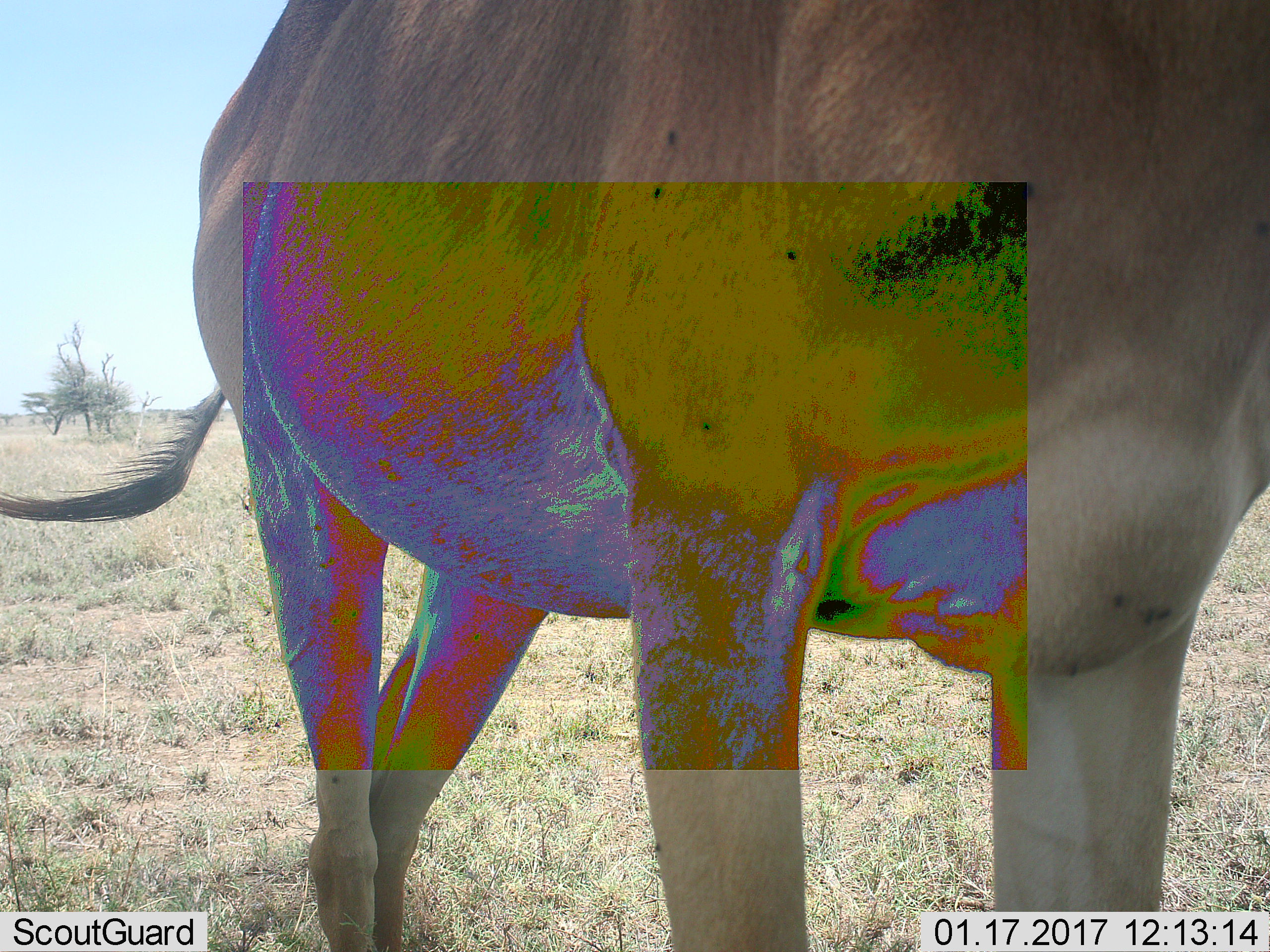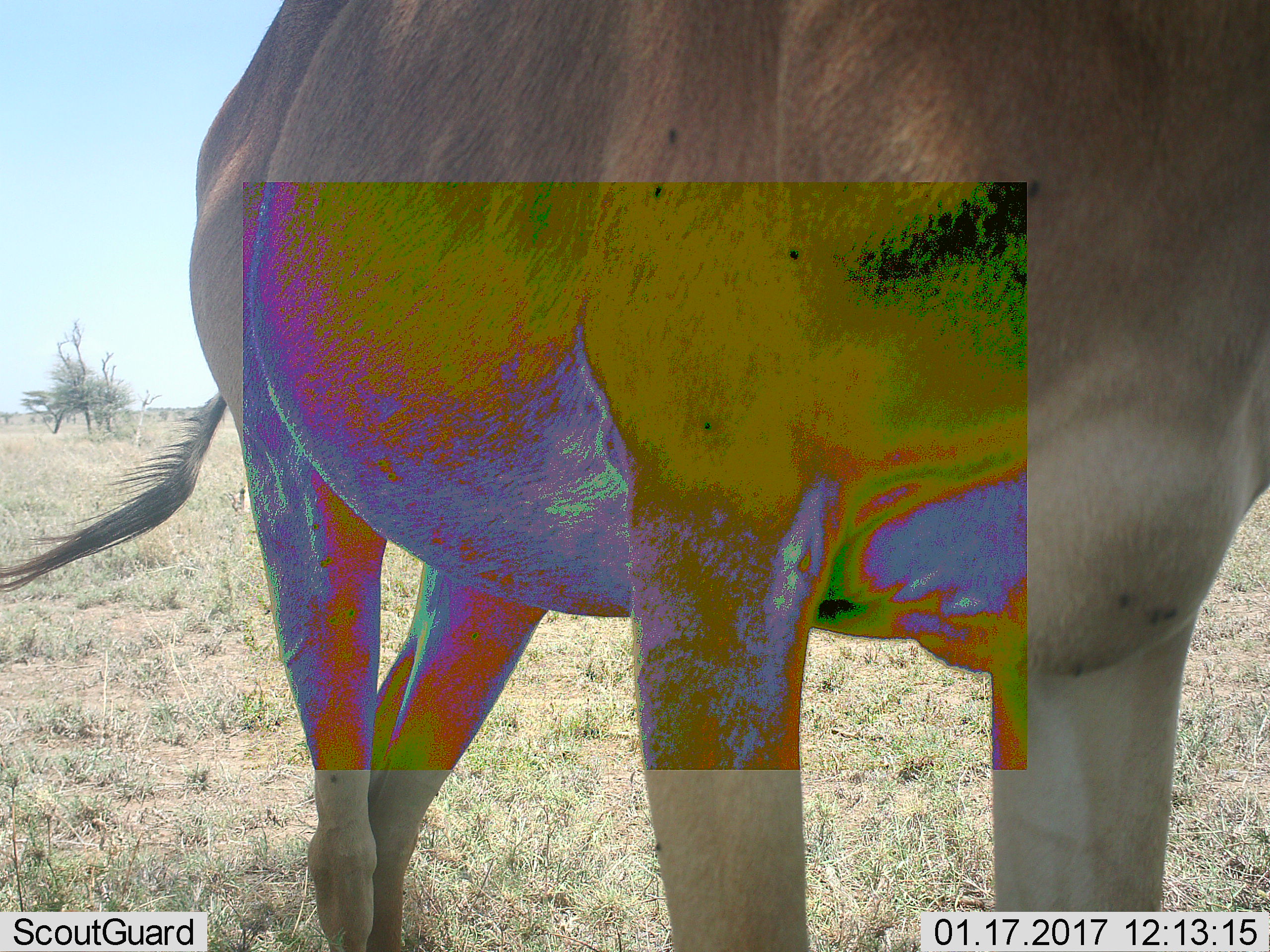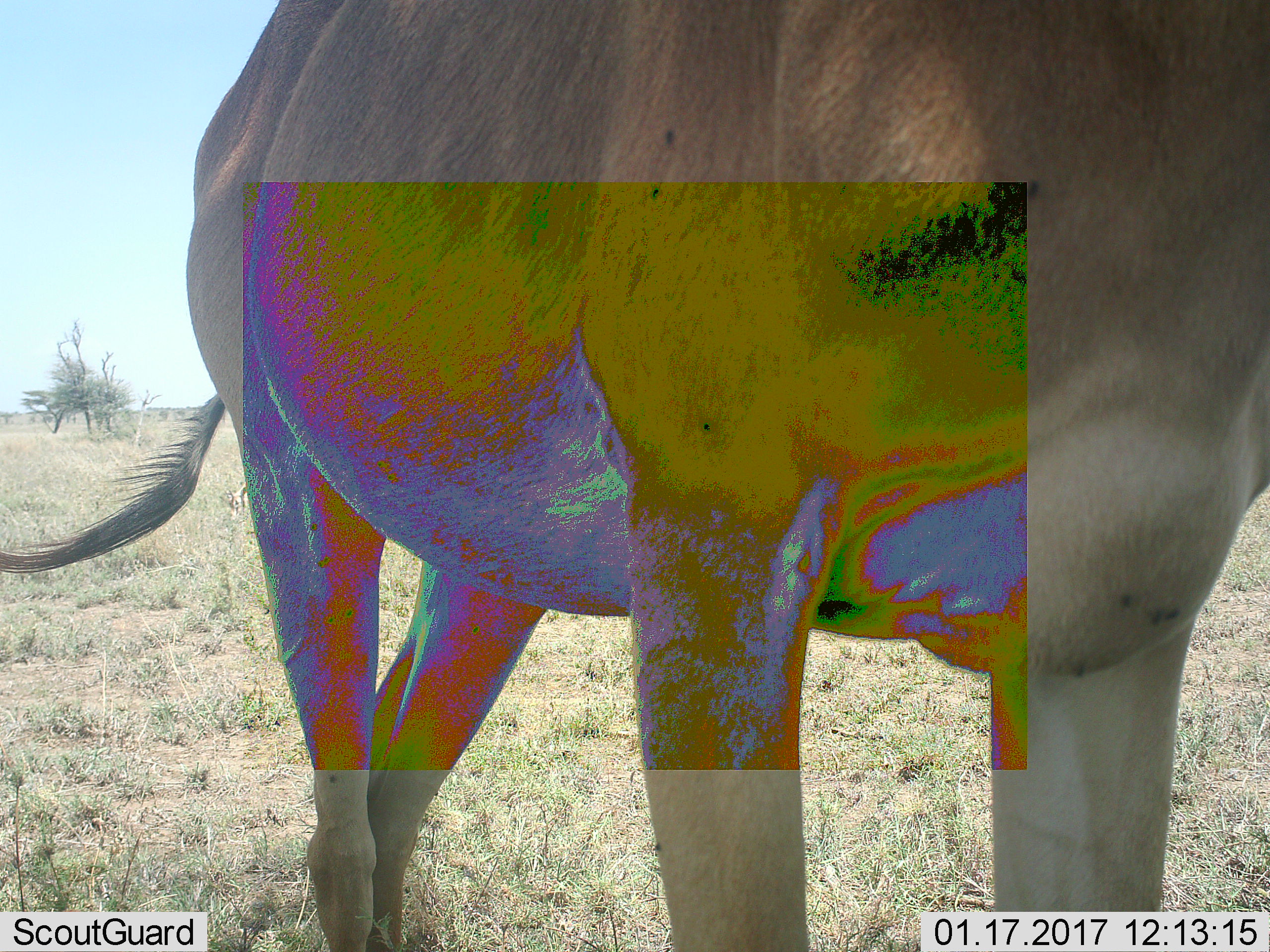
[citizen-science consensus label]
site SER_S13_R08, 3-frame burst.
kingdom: Animalia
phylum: Chordata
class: Mammalia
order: Artiodactyla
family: Bovidae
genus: Alcelaphus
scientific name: Alcelaphus buselaphus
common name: hartebeest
Hartebeest (Alcelaphus buselaphus), count 1. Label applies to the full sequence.